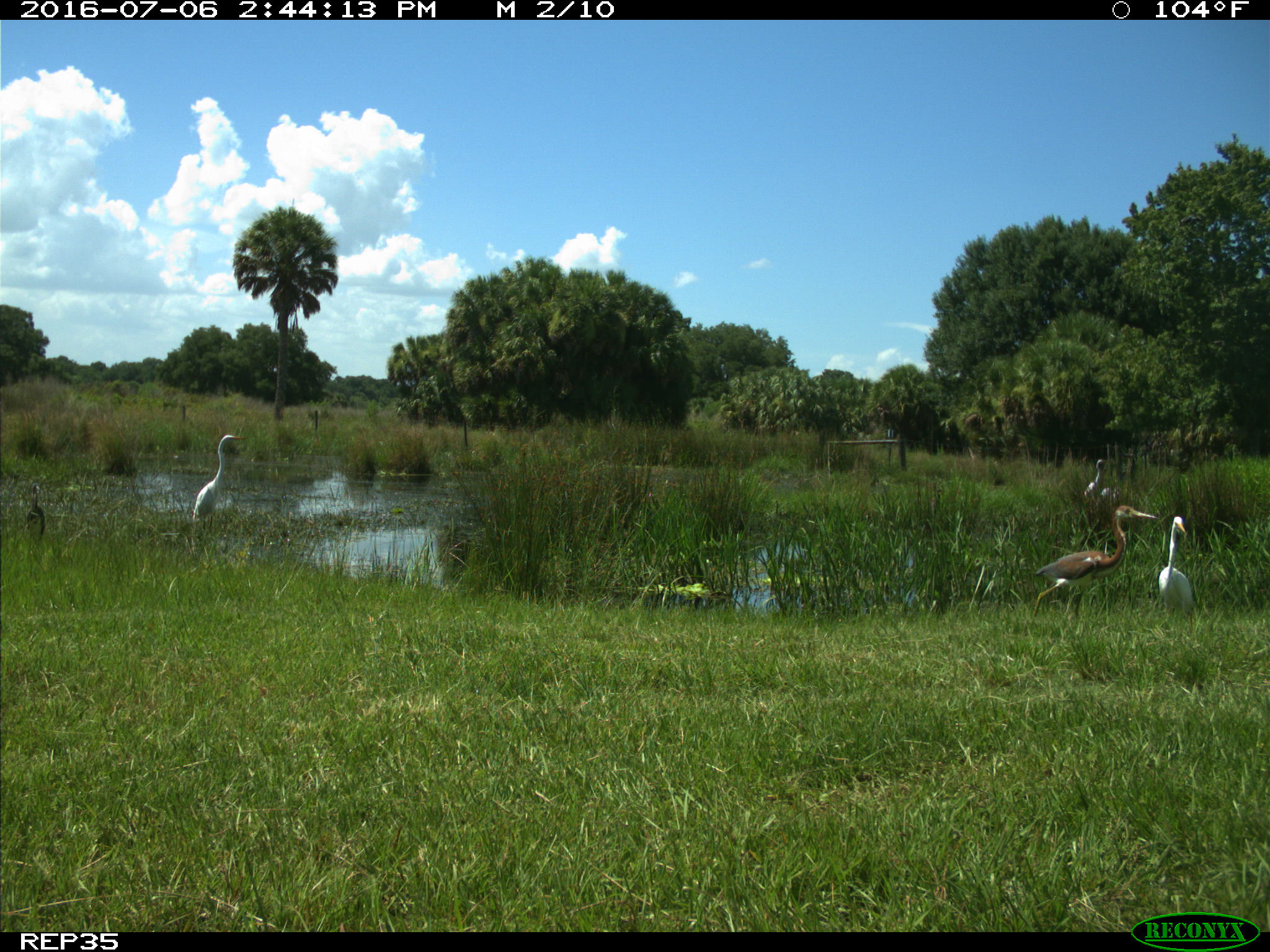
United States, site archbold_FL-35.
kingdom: Animalia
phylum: Chordata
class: Aves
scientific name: Aves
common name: birds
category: unidentified bird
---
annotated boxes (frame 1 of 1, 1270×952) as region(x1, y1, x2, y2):
animal: region(1032, 505, 1159, 618); region(192, 434, 249, 522); region(1158, 516, 1194, 633); region(1083, 458, 1121, 512); region(27, 483, 46, 544)